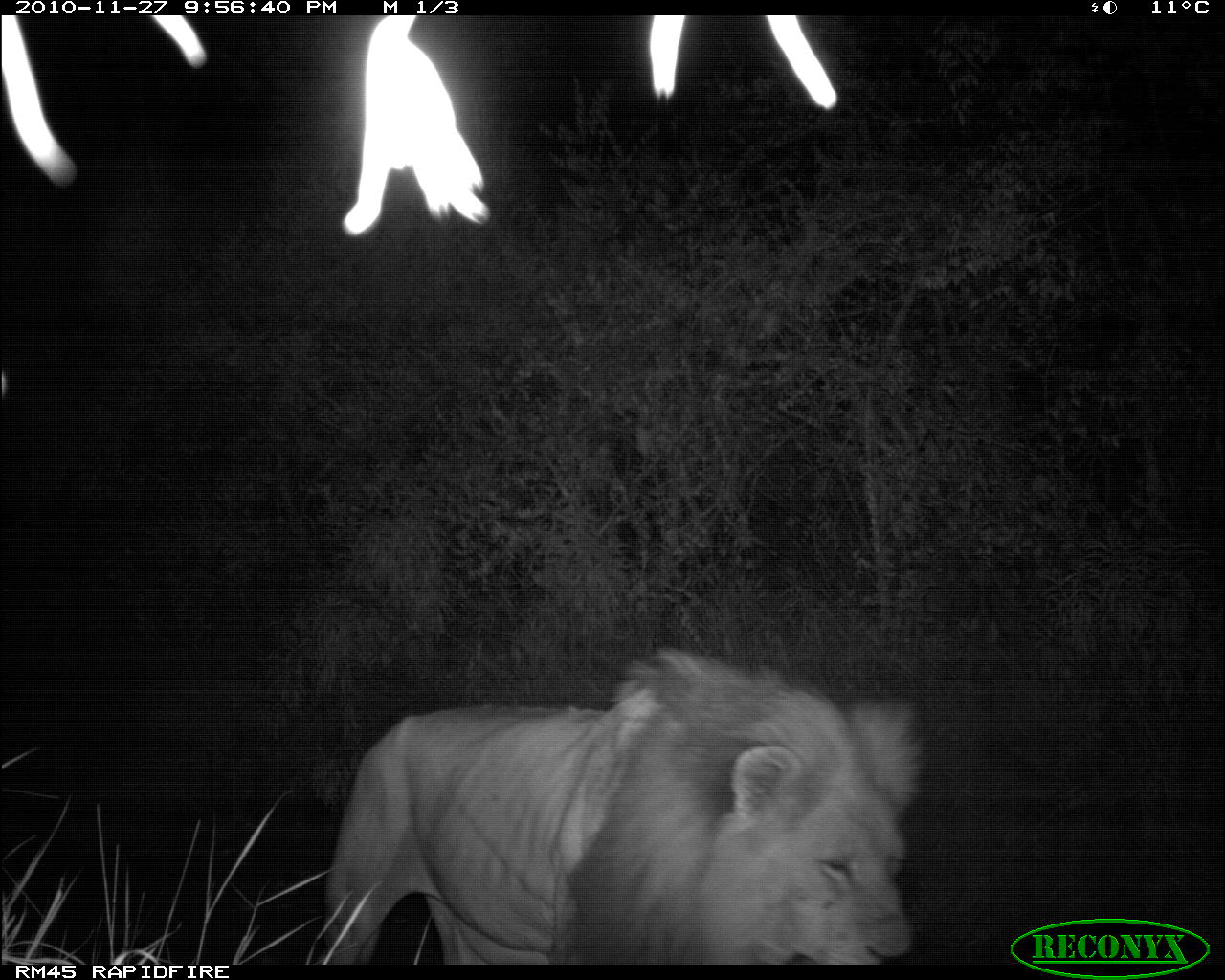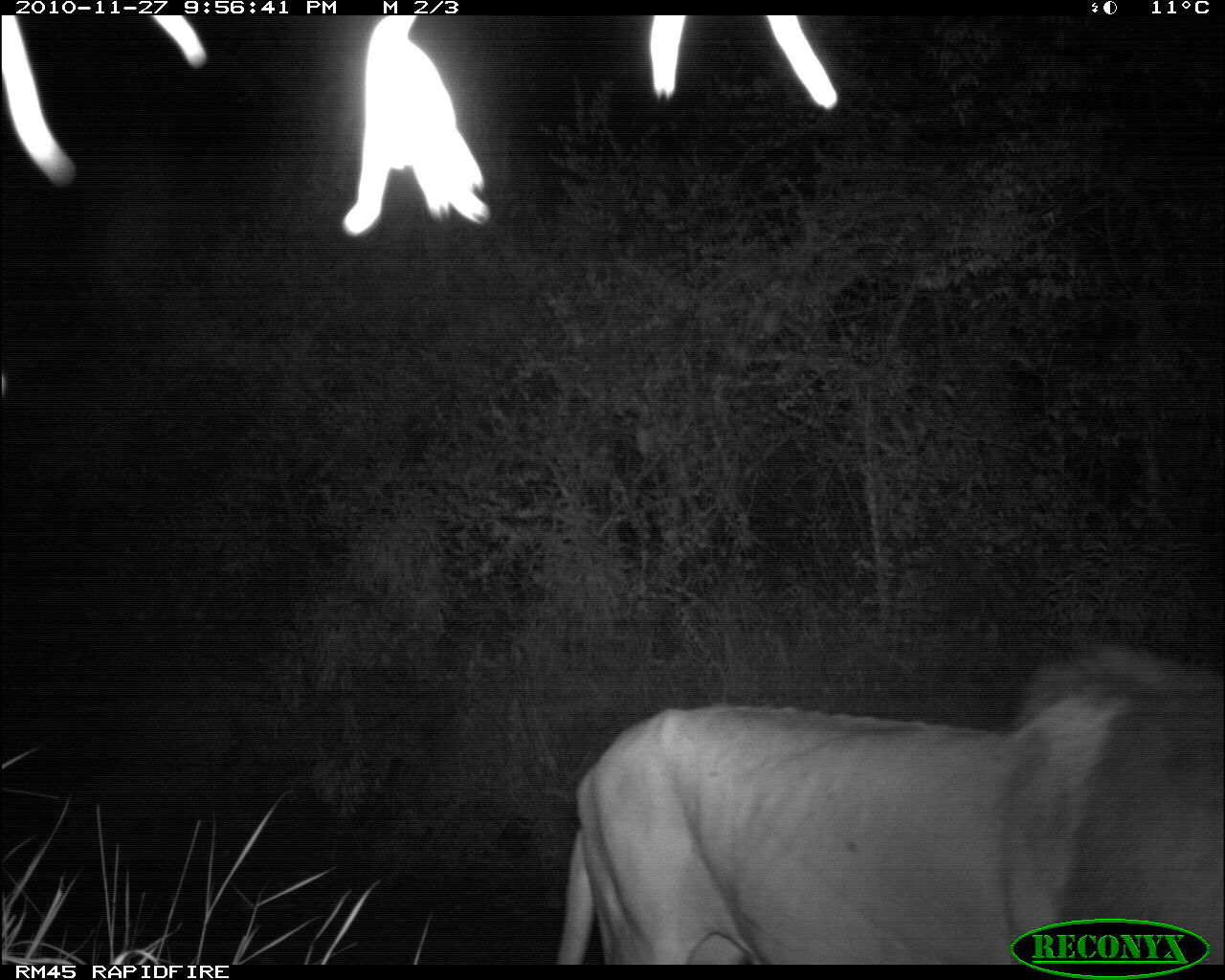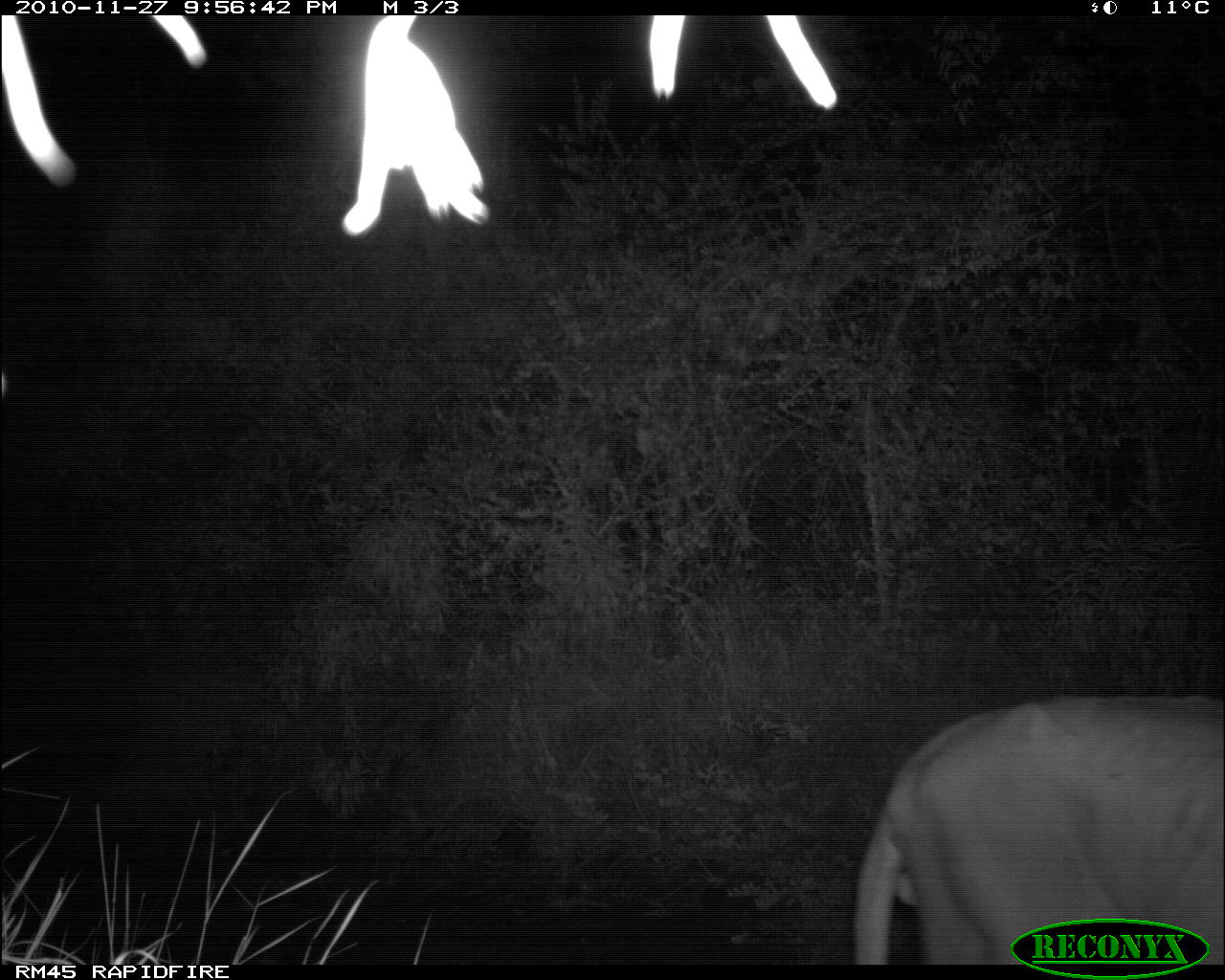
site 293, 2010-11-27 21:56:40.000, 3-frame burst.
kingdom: Animalia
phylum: Chordata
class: Mammalia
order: Carnivora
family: Felidae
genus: Panthera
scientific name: Panthera leo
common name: lion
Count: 1.